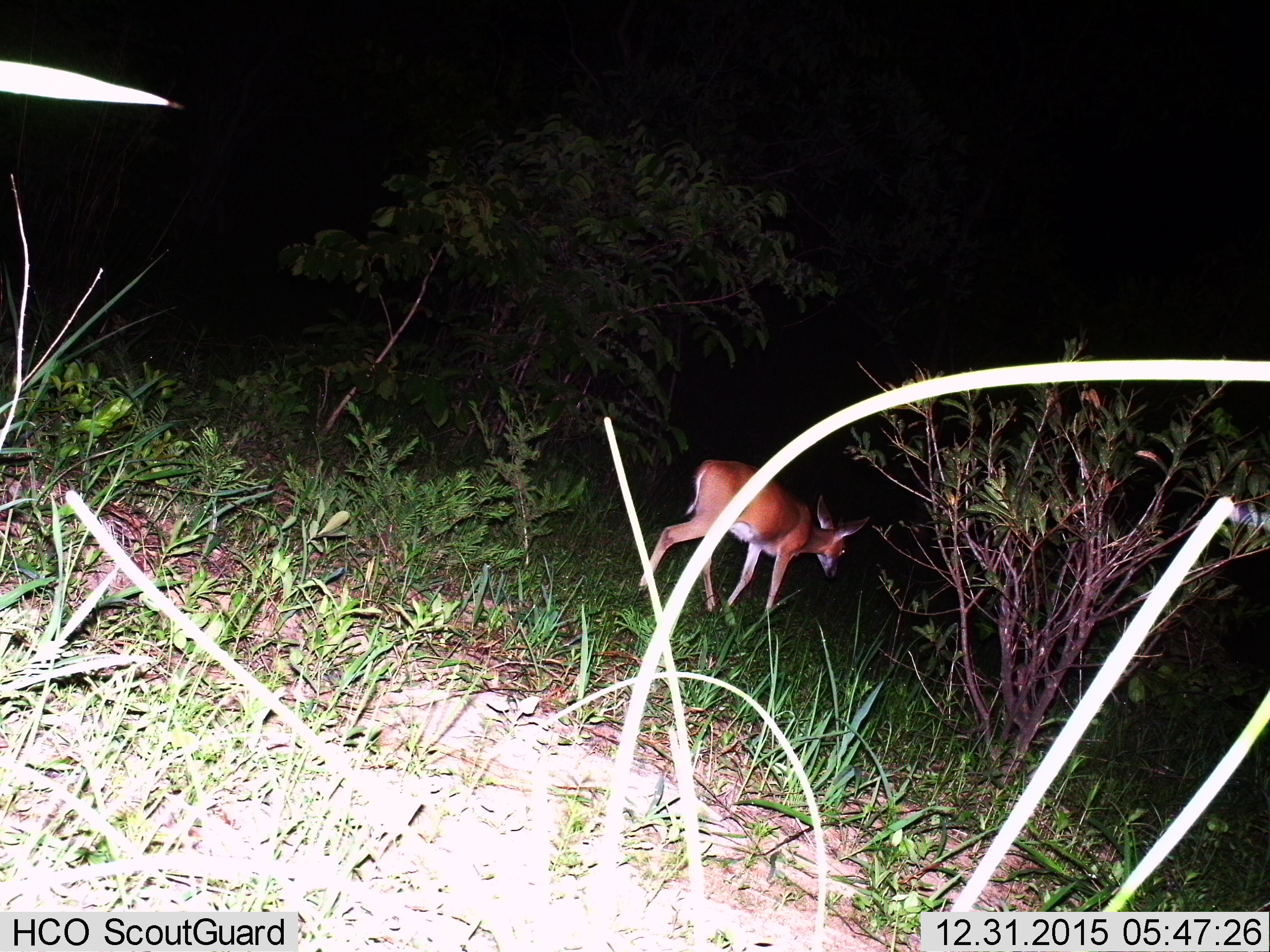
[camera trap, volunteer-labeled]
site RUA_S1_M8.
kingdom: Animalia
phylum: Chordata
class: Mammalia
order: Artiodactyla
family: Bovidae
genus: Aepyceros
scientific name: Aepyceros melampus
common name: impala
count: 1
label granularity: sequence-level